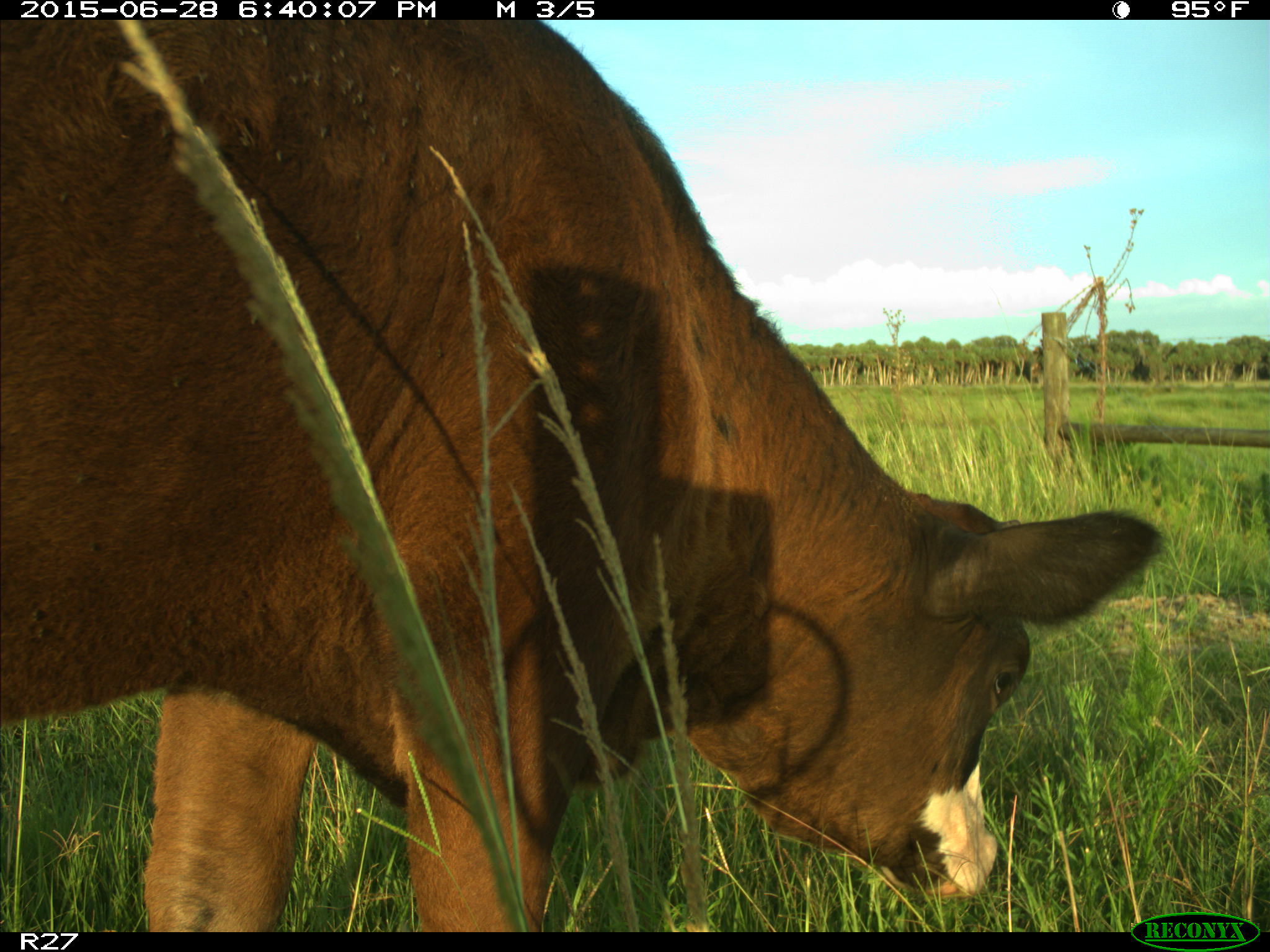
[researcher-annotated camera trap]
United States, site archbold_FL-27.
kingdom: Animalia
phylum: Chordata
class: Mammalia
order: Artiodactyla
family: Bovidae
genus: Bos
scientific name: Bos taurus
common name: domestic cow